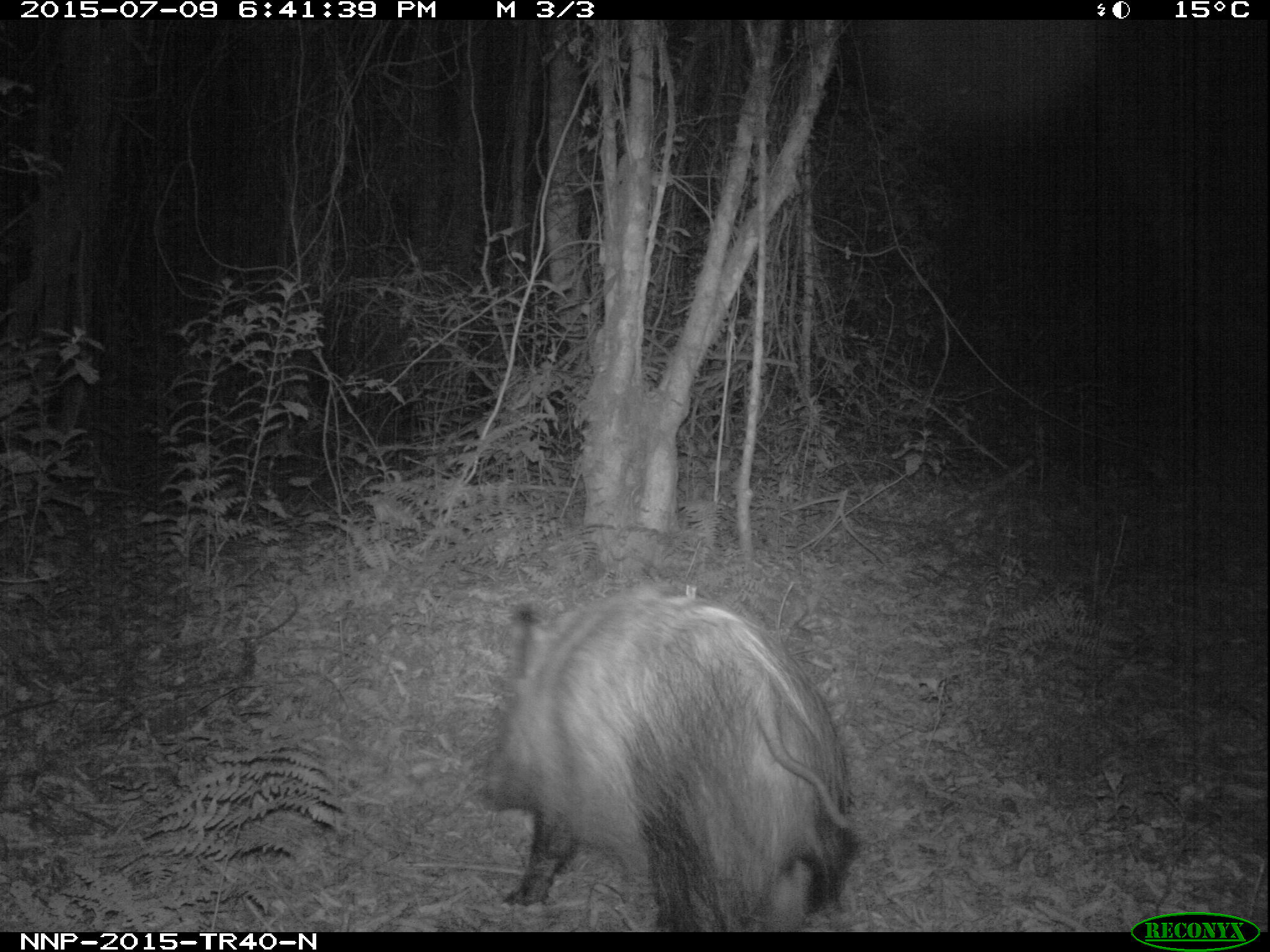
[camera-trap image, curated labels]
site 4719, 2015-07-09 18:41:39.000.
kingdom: Animalia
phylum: Chordata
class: Mammalia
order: Artiodactyla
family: Suidae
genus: Potamochoerus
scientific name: Potamochoerus larvatus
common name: bushpig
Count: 1.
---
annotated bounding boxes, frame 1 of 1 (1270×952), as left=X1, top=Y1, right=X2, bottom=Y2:
potamochoerus larvatus: left=473, top=583, right=864, bottom=931